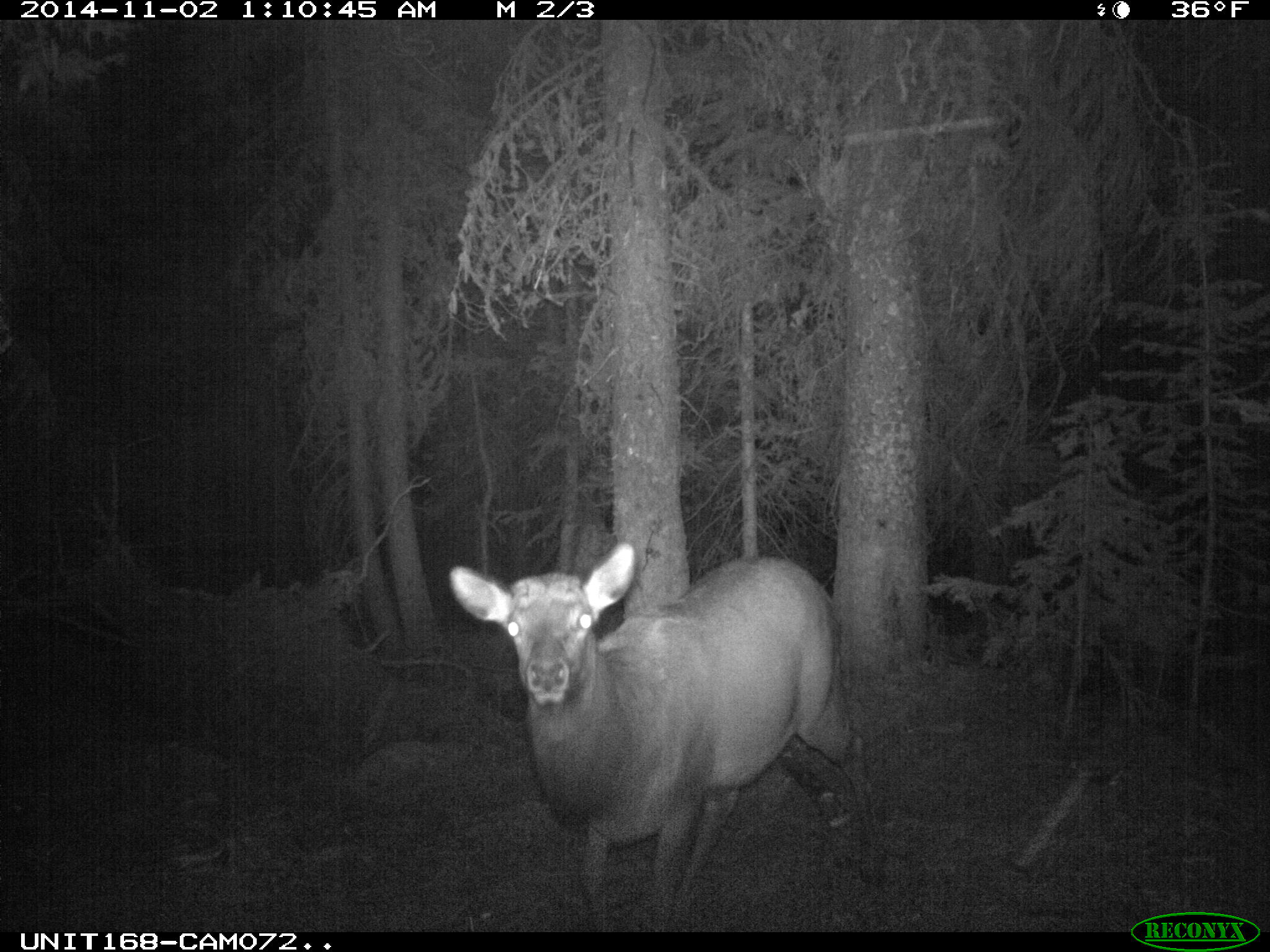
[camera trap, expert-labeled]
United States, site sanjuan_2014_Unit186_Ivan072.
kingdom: Animalia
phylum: Chordata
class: Mammalia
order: Artiodactyla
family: Cervidae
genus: Cervus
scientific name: Cervus elaphus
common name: red deer